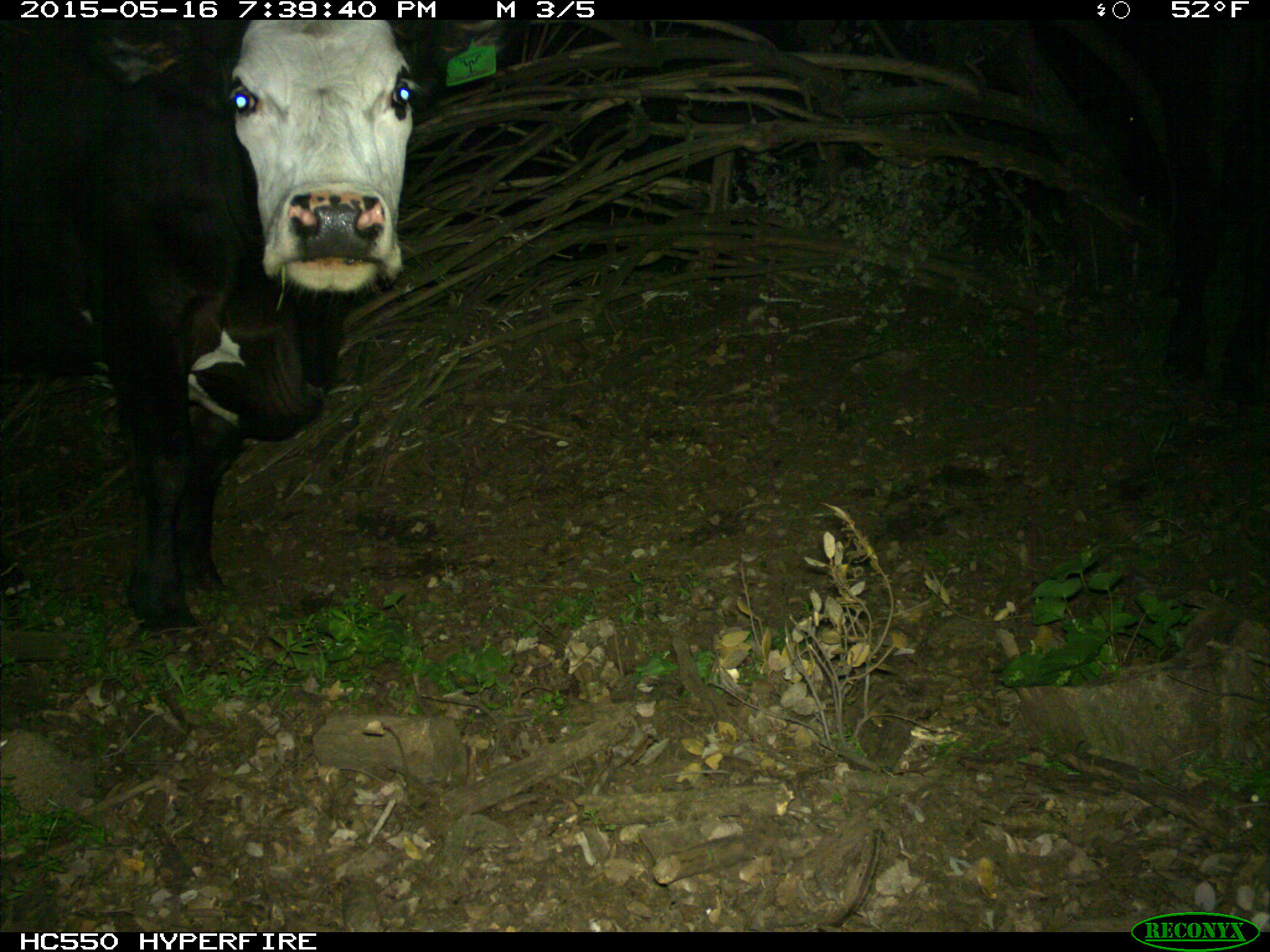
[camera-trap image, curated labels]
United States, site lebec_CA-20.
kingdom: Animalia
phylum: Chordata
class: Mammalia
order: Artiodactyla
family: Bovidae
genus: Bos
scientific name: Bos taurus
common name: domestic cow